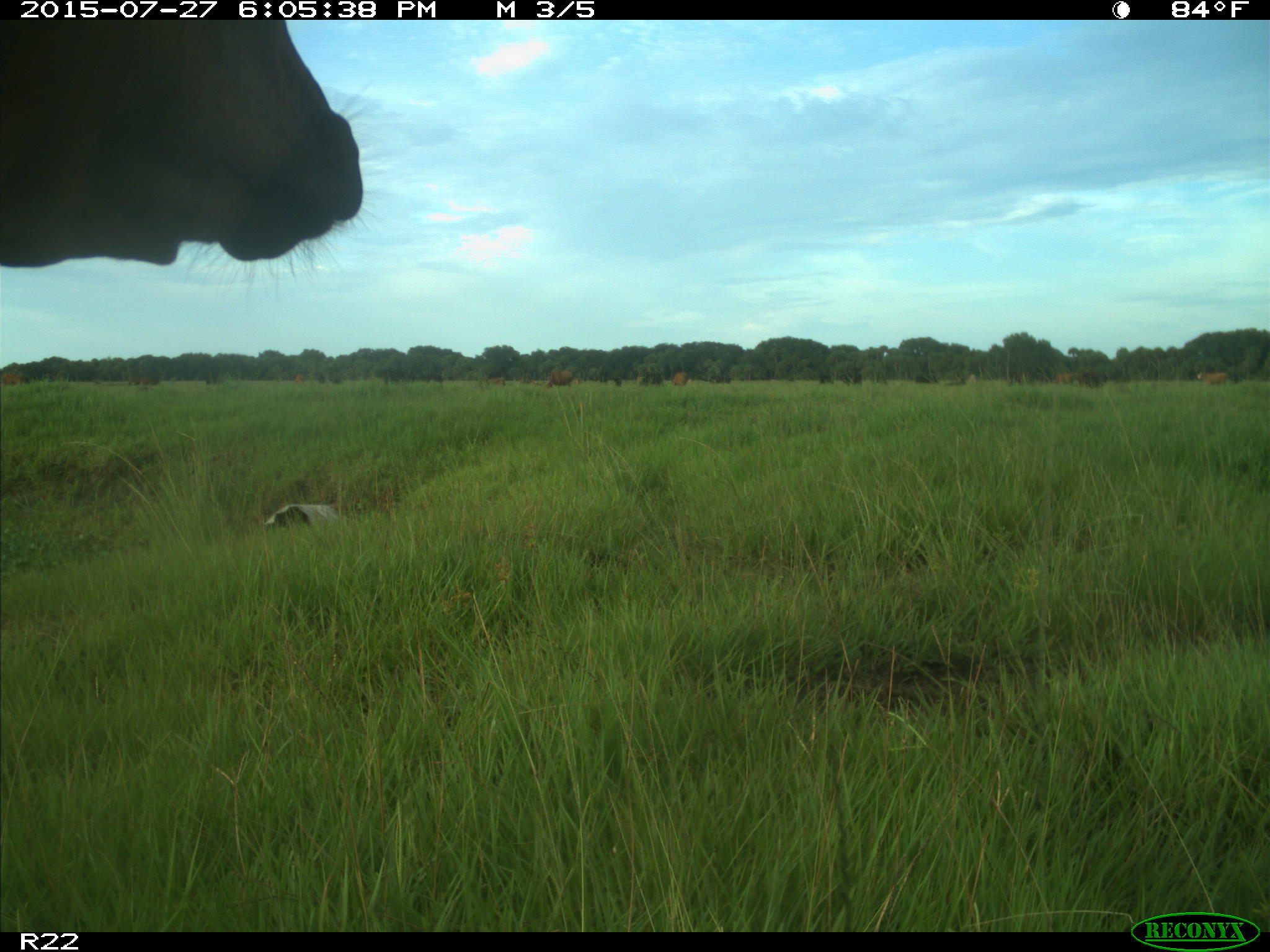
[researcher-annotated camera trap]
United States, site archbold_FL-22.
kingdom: Animalia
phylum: Chordata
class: Mammalia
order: Artiodactyla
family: Bovidae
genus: Bos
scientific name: Bos taurus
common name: domestic cow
Bos taurus (domestic cow).